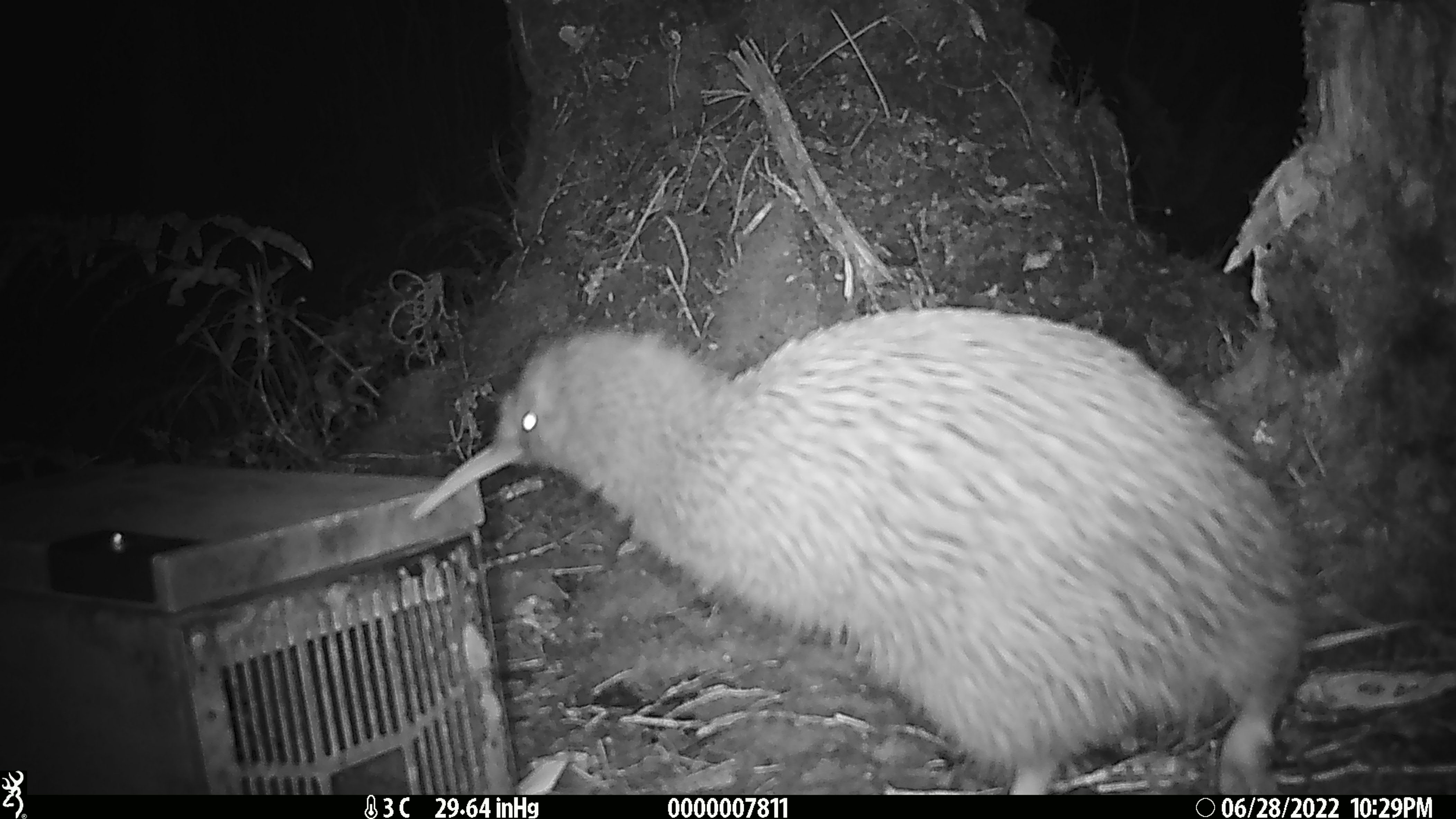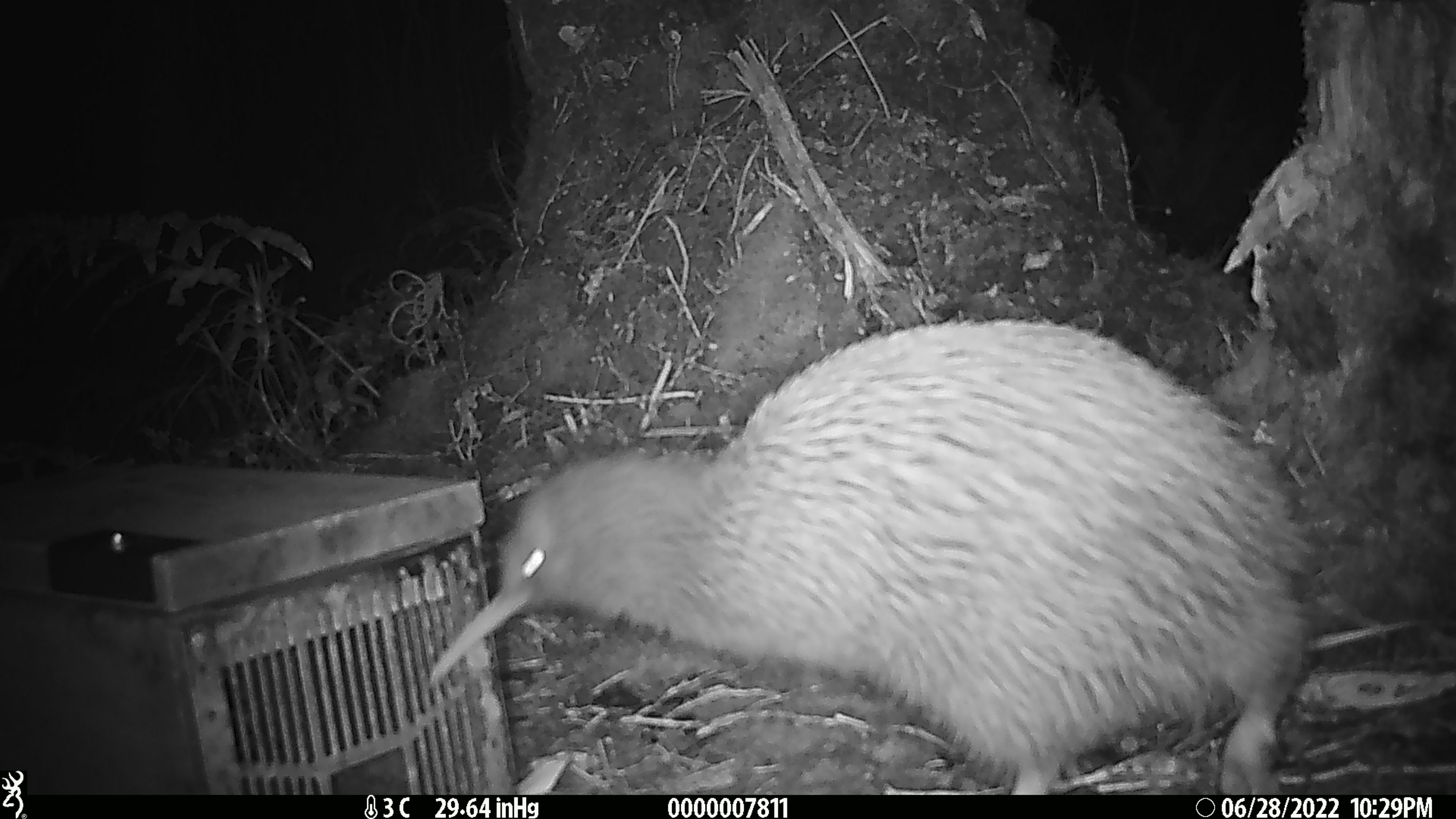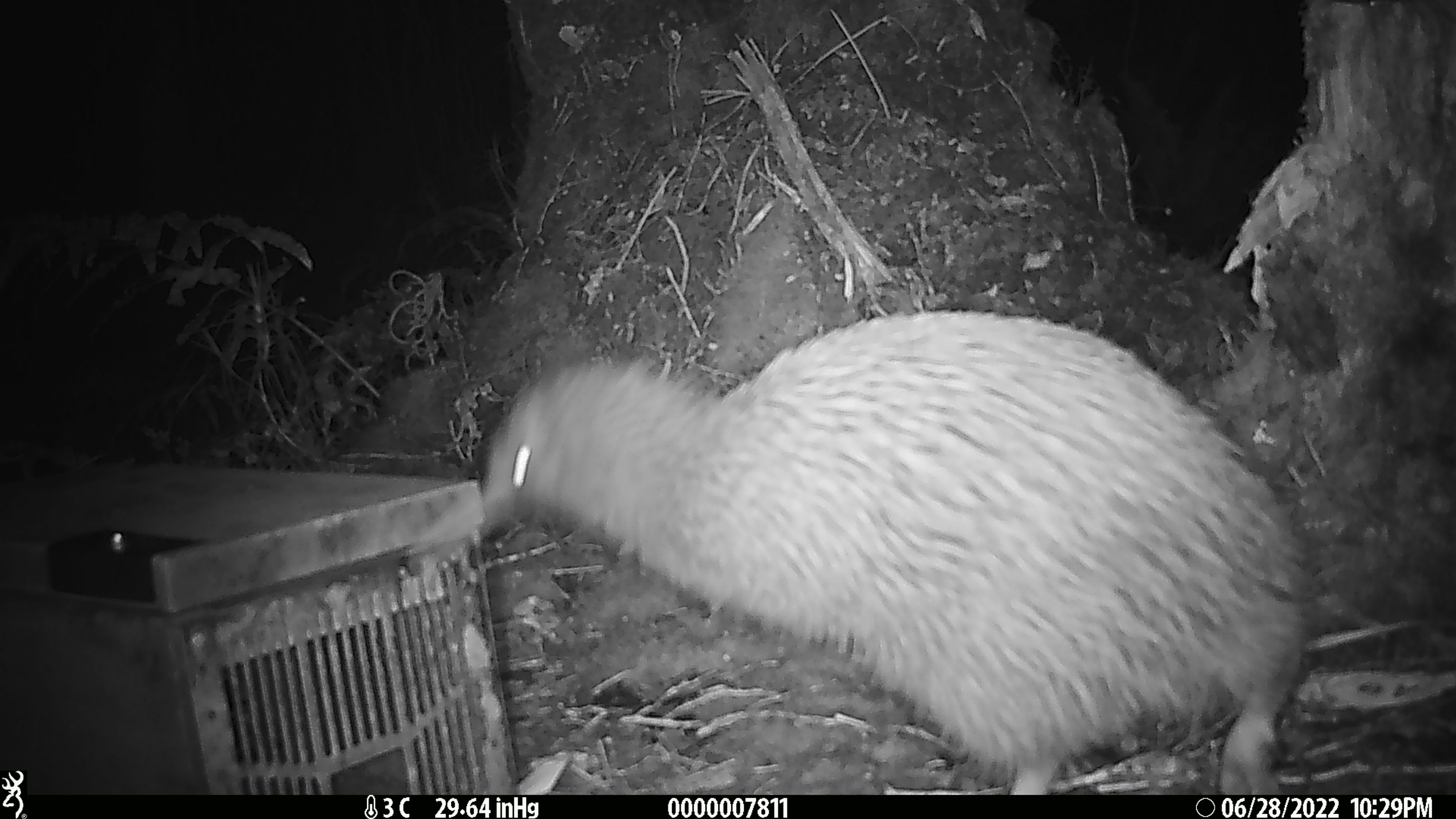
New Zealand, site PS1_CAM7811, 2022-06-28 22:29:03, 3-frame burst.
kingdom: Animalia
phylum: Chordata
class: Aves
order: Apterygiformes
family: Apterygidae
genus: Apteryx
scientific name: Apteryx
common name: kiwi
Kiwi (Apteryx).